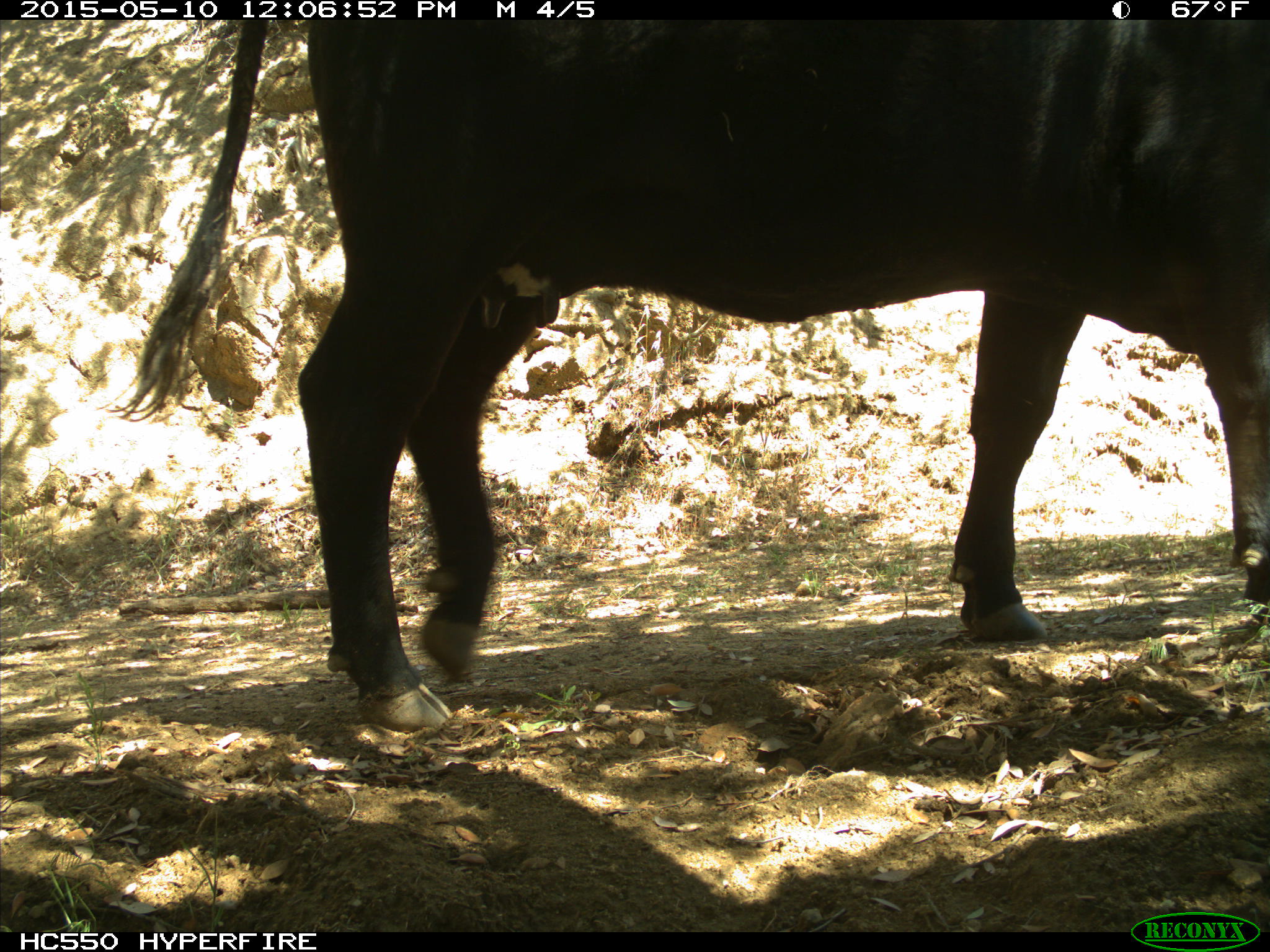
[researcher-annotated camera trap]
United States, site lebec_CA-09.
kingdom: Animalia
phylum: Chordata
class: Mammalia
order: Artiodactyla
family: Bovidae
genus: Bos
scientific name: Bos taurus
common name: domestic cow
Bos taurus (domestic cow).